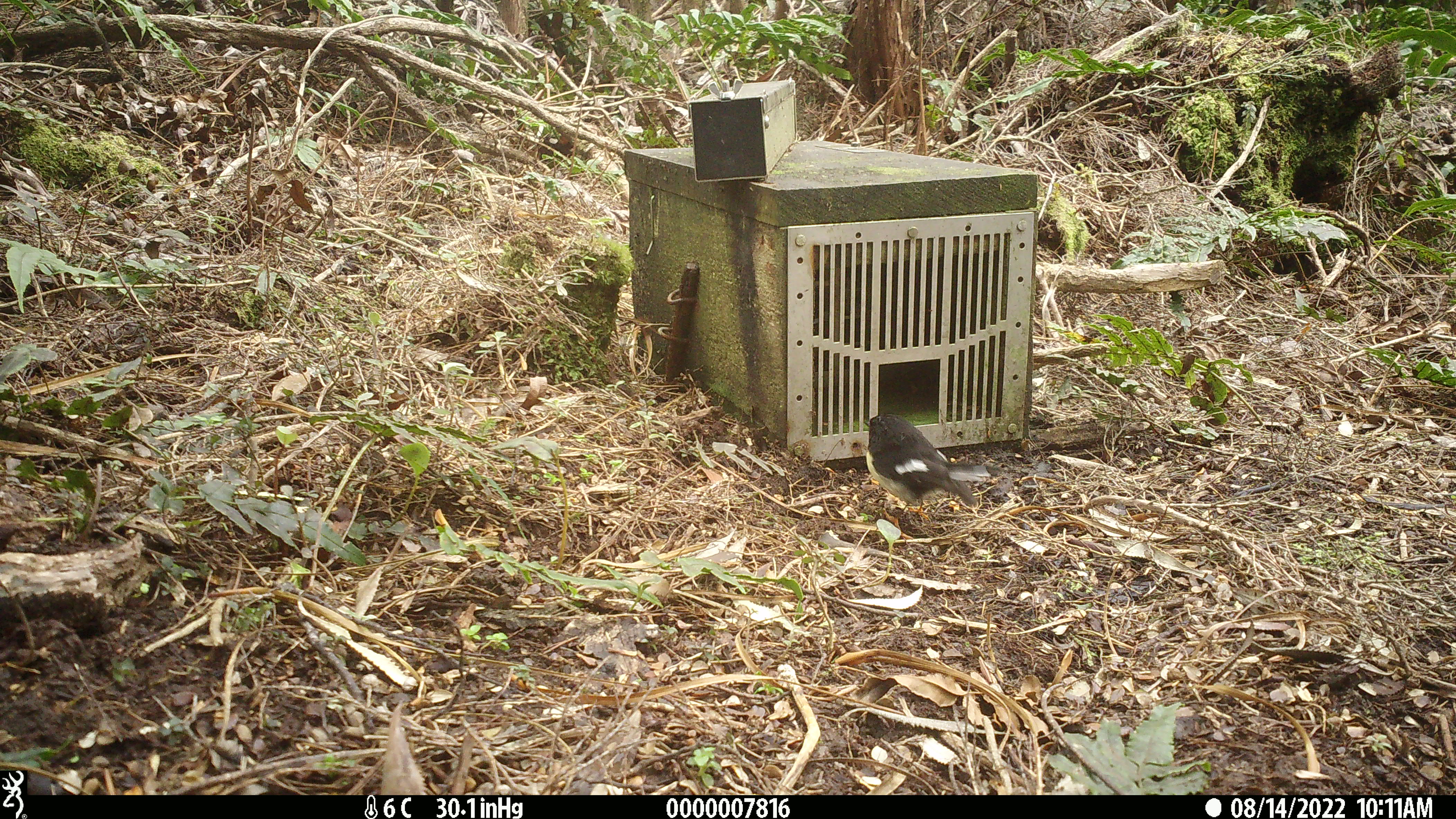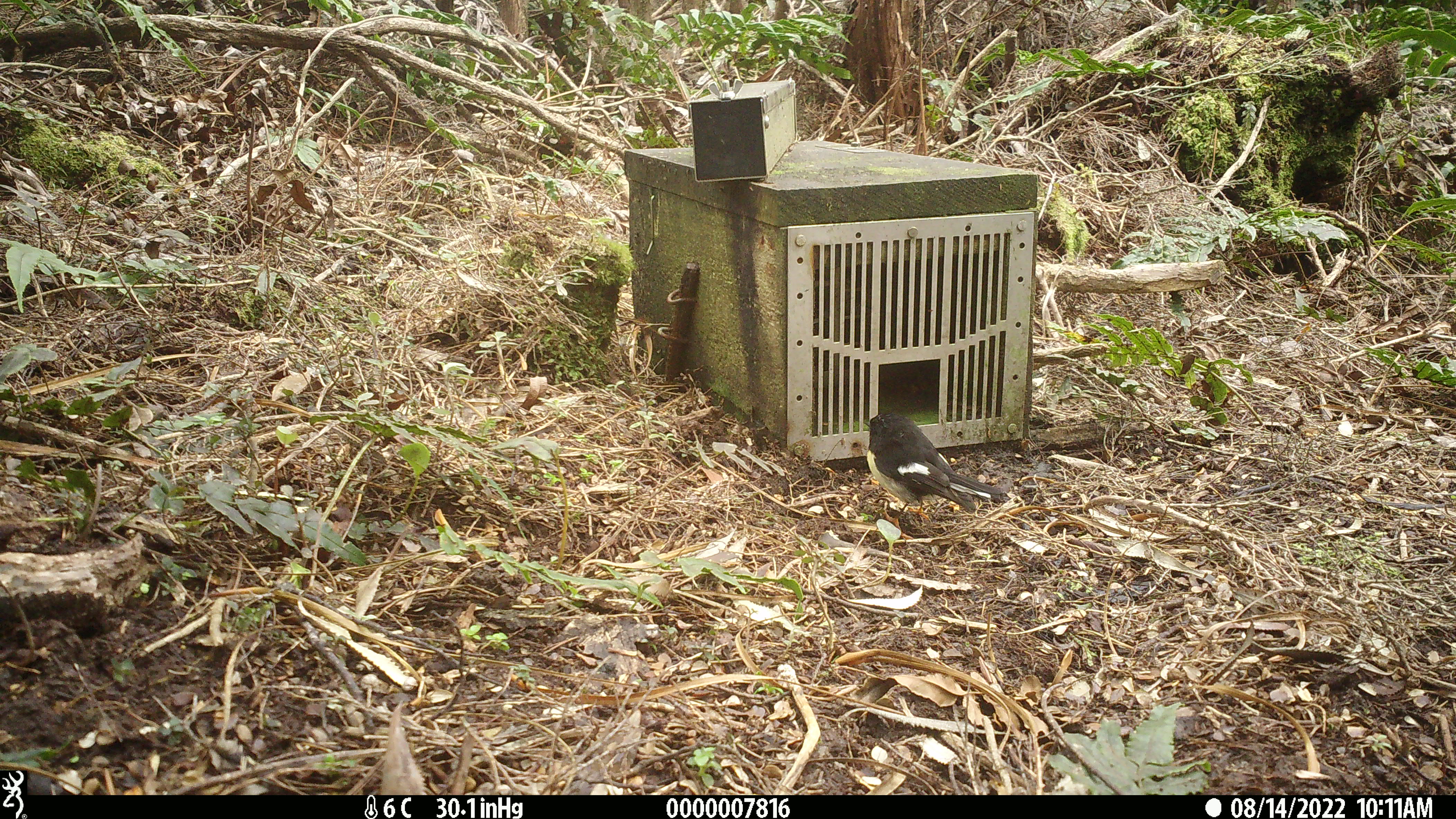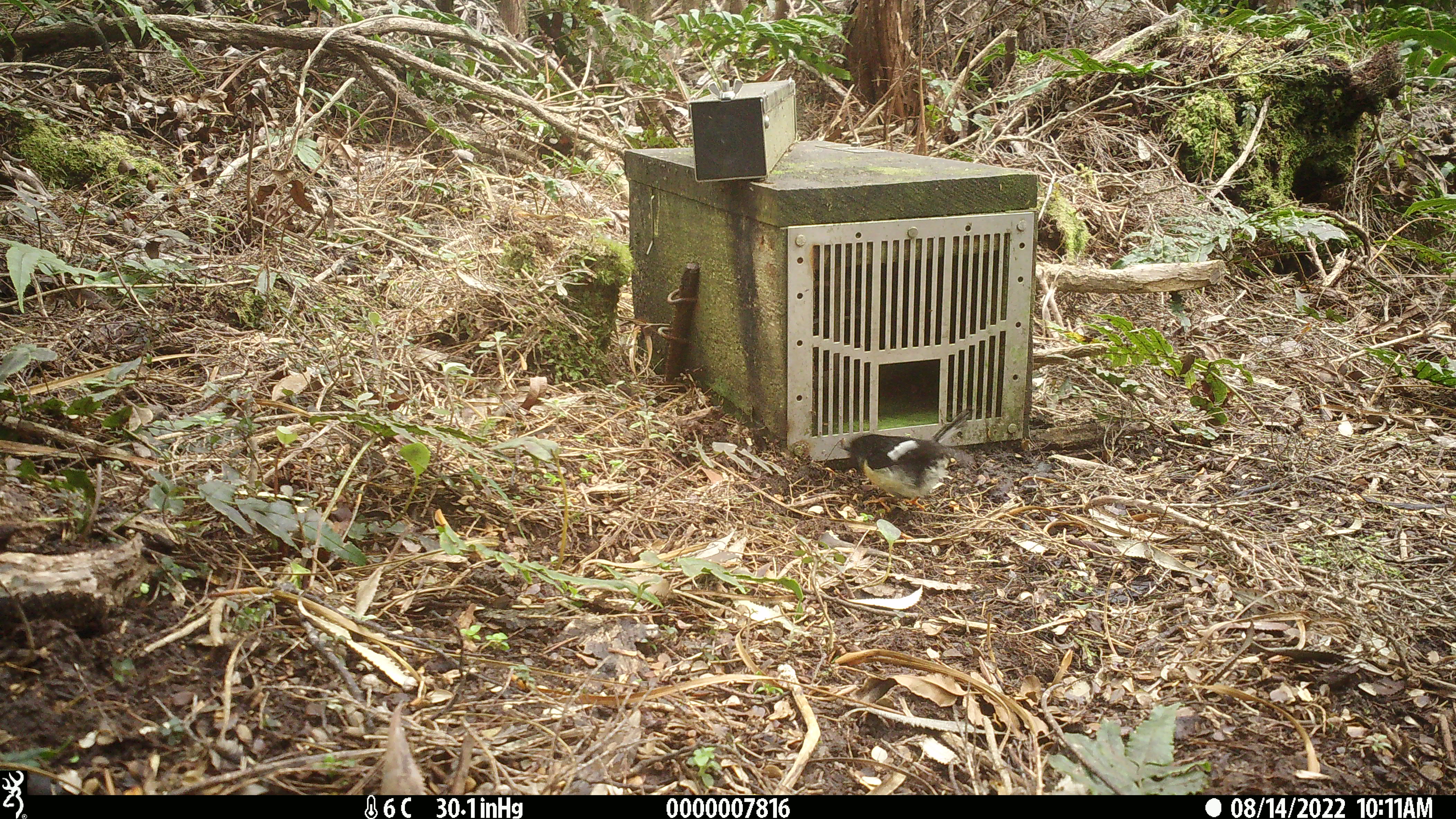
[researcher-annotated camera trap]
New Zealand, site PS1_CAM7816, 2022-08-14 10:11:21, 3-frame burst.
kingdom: Animalia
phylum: Chordata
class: Aves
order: Passeriformes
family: Petroicidae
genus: Petroica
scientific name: Petroica macrocephala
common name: tomtit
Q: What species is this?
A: Tomtit (Petroica macrocephala).